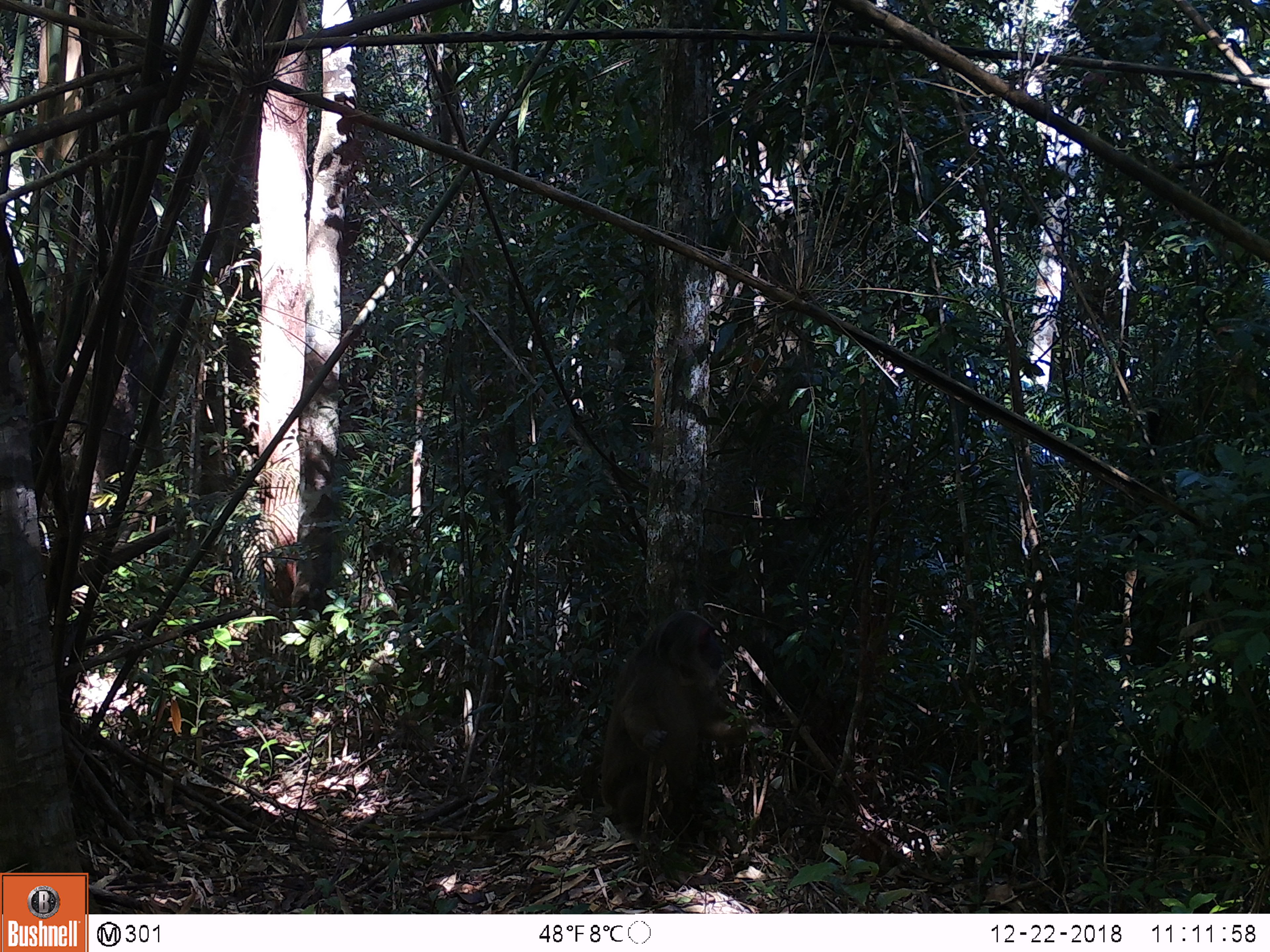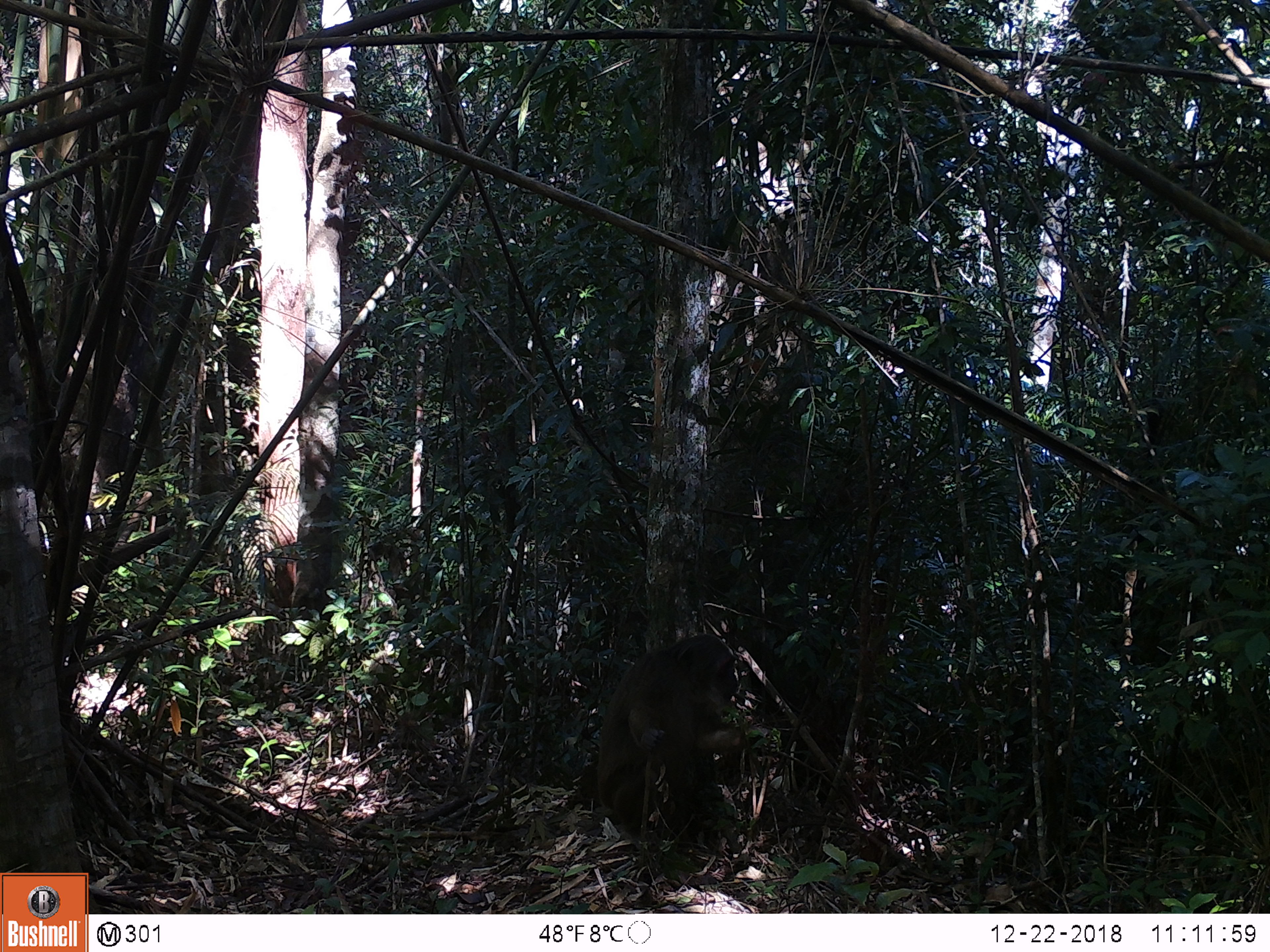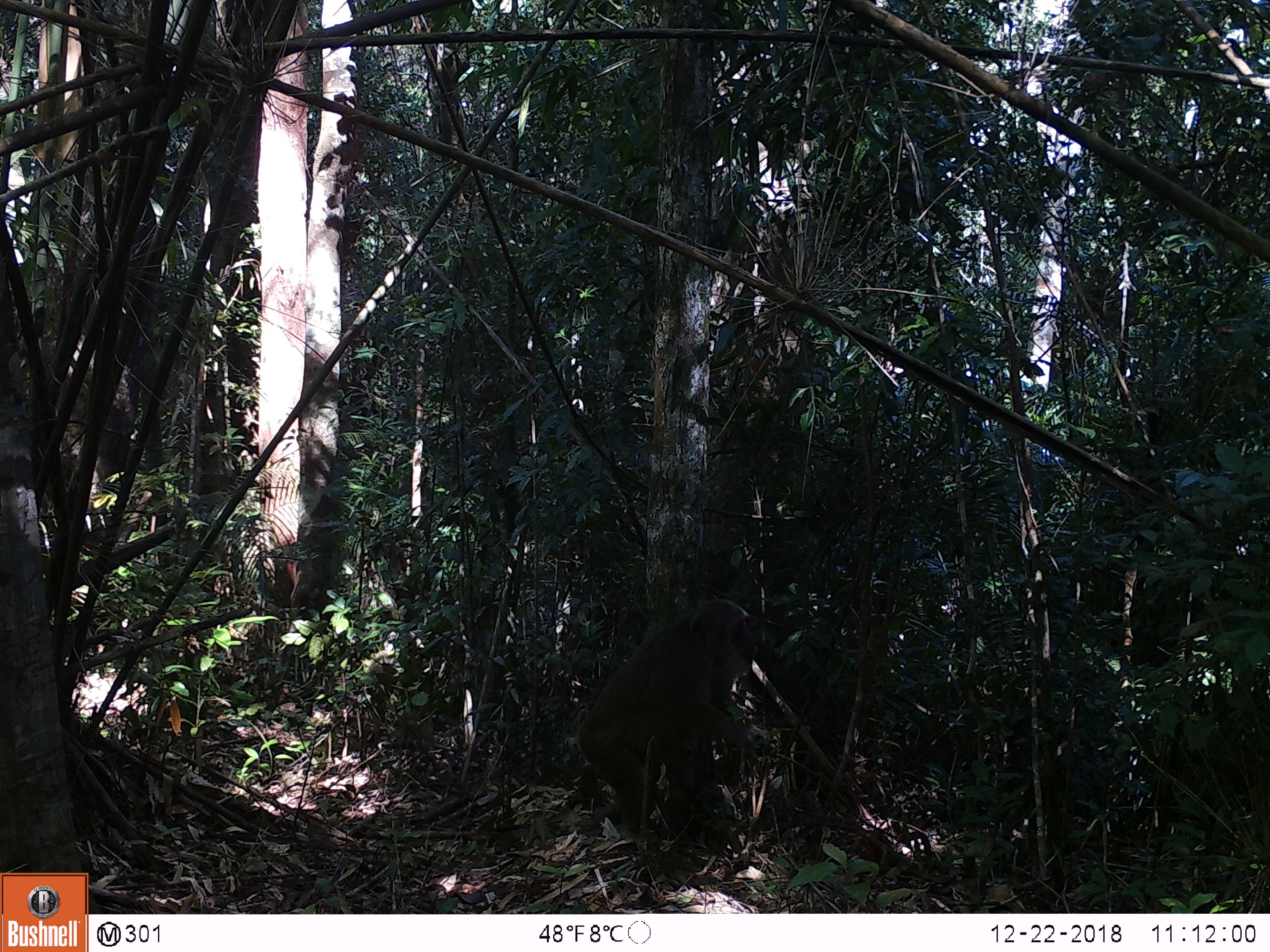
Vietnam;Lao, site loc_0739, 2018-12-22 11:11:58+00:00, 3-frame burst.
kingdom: Animalia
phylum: Chordata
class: Mammalia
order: Primates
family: Cercopithecidae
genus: Macaca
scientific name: Macaca arctoides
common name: stump-tailed macaque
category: stump tailed macaque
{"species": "stump tailed macaque (stump-tailed macaque) (Macaca arctoides)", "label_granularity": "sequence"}